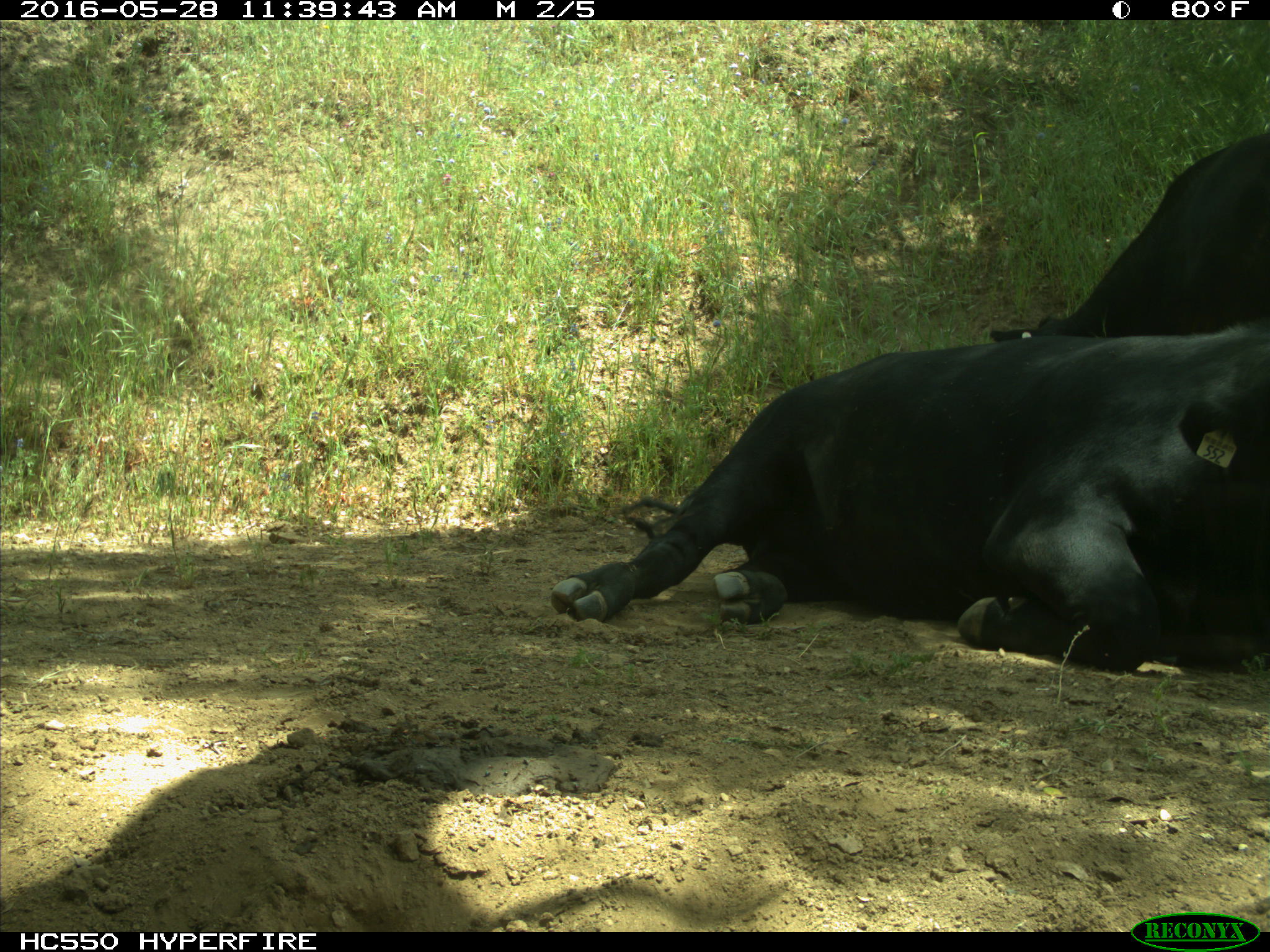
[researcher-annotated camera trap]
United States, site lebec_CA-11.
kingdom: Animalia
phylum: Chordata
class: Mammalia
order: Artiodactyla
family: Bovidae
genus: Bos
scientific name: Bos taurus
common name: domestic cow